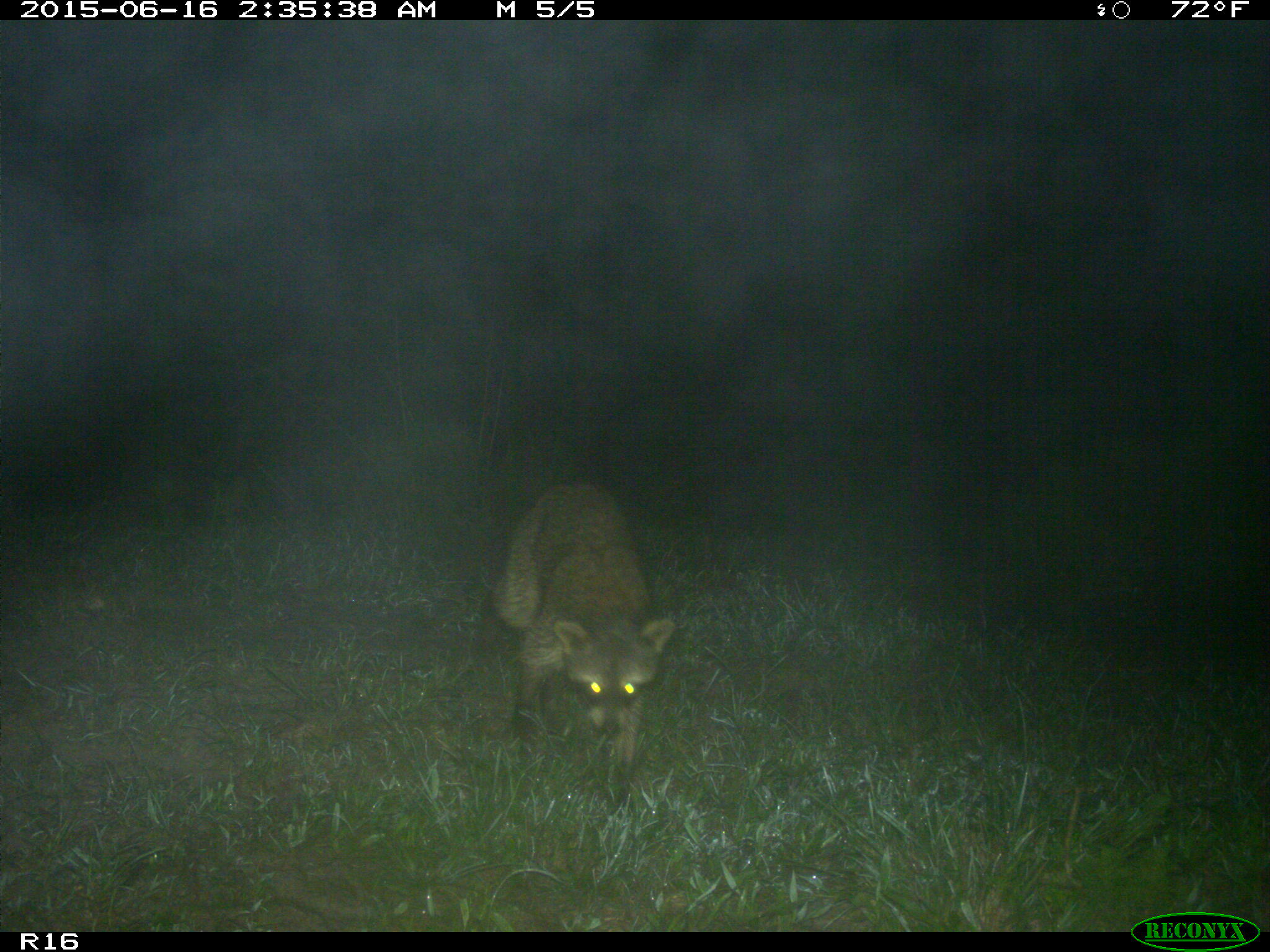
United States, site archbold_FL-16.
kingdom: Animalia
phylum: Chordata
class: Mammalia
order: Carnivora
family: Procyonidae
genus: Procyon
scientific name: Procyon lotor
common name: common raccoon